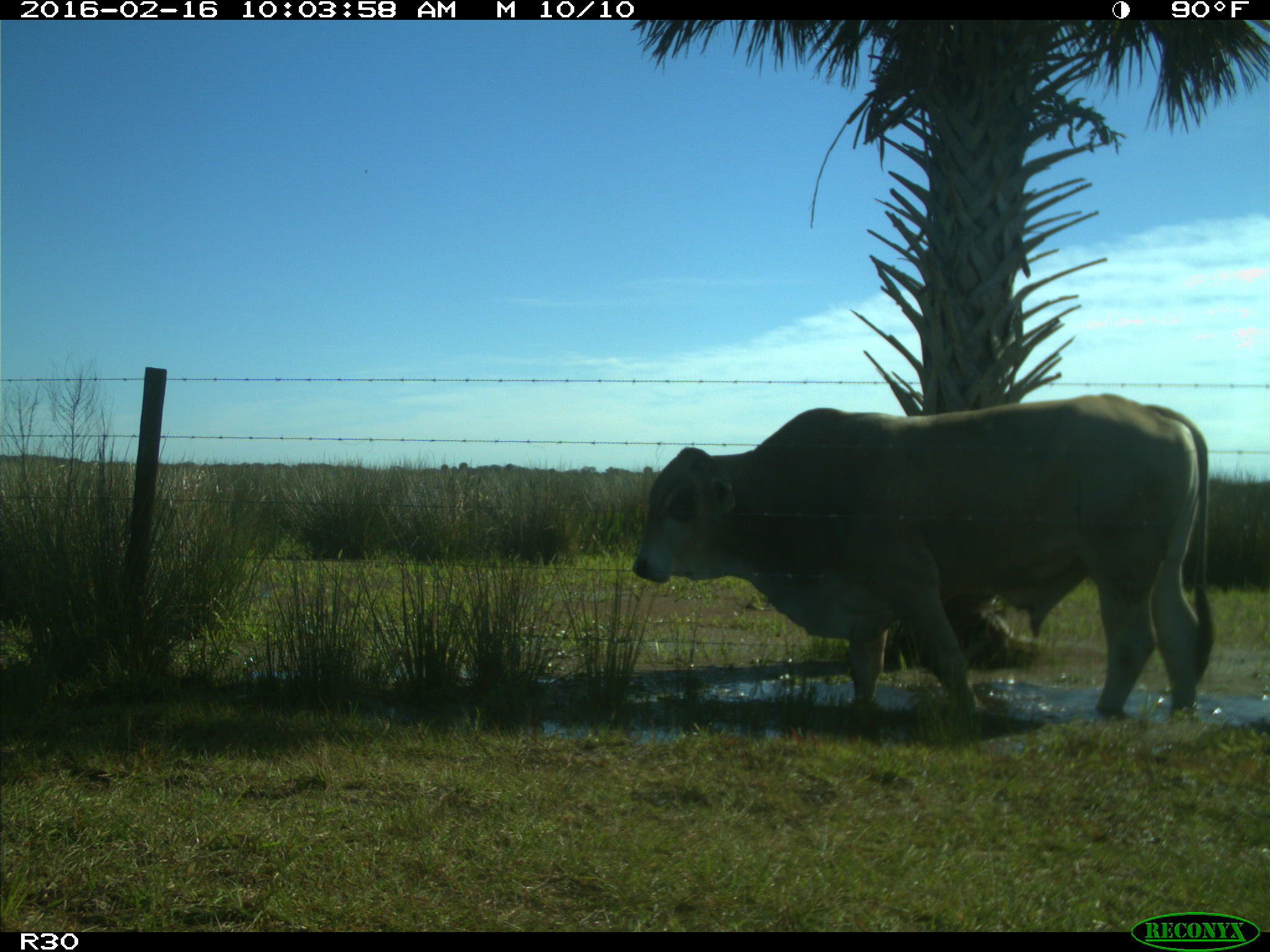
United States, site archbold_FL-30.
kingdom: Animalia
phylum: Chordata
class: Mammalia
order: Artiodactyla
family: Bovidae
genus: Bos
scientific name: Bos taurus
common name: domestic cow